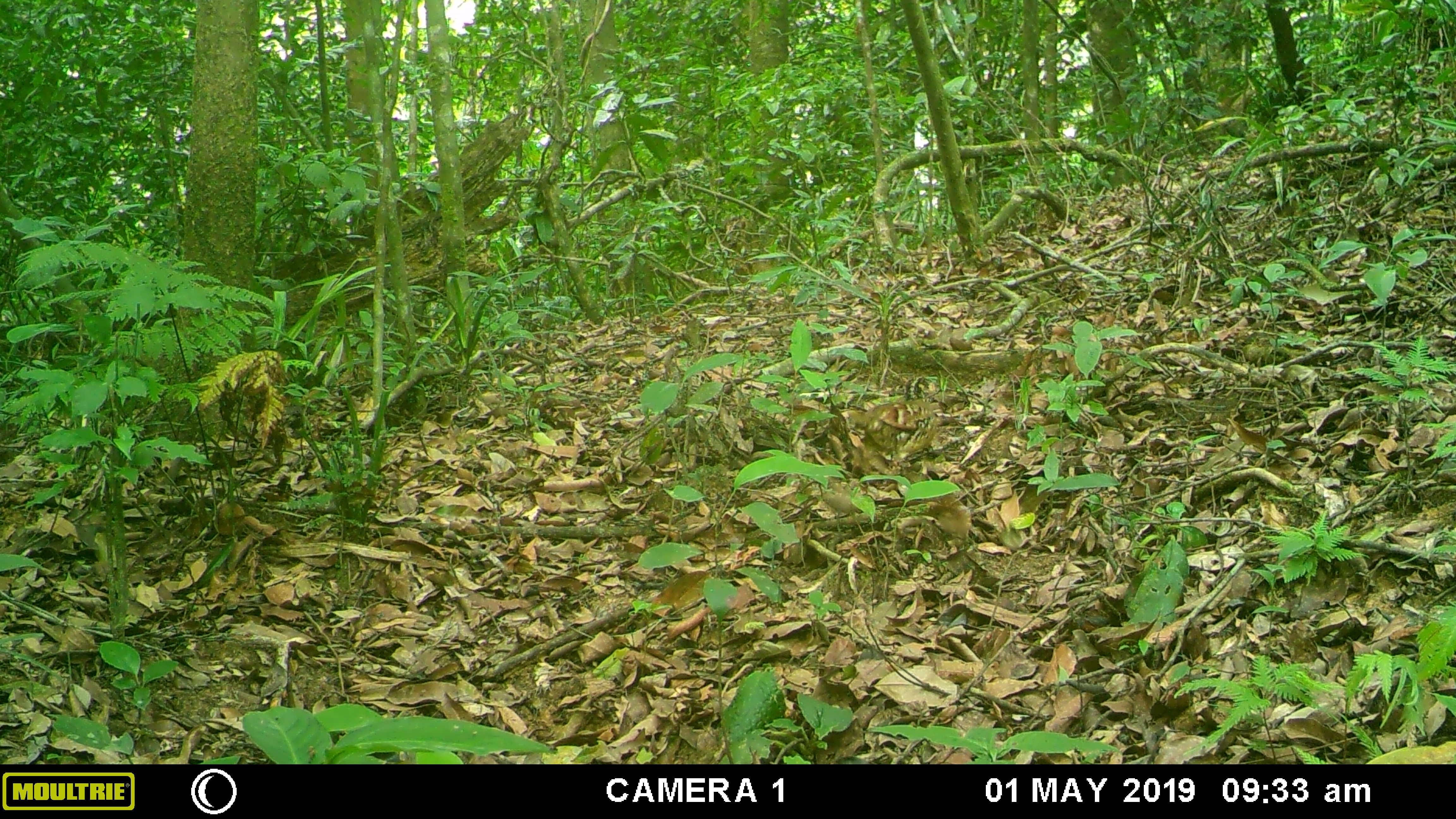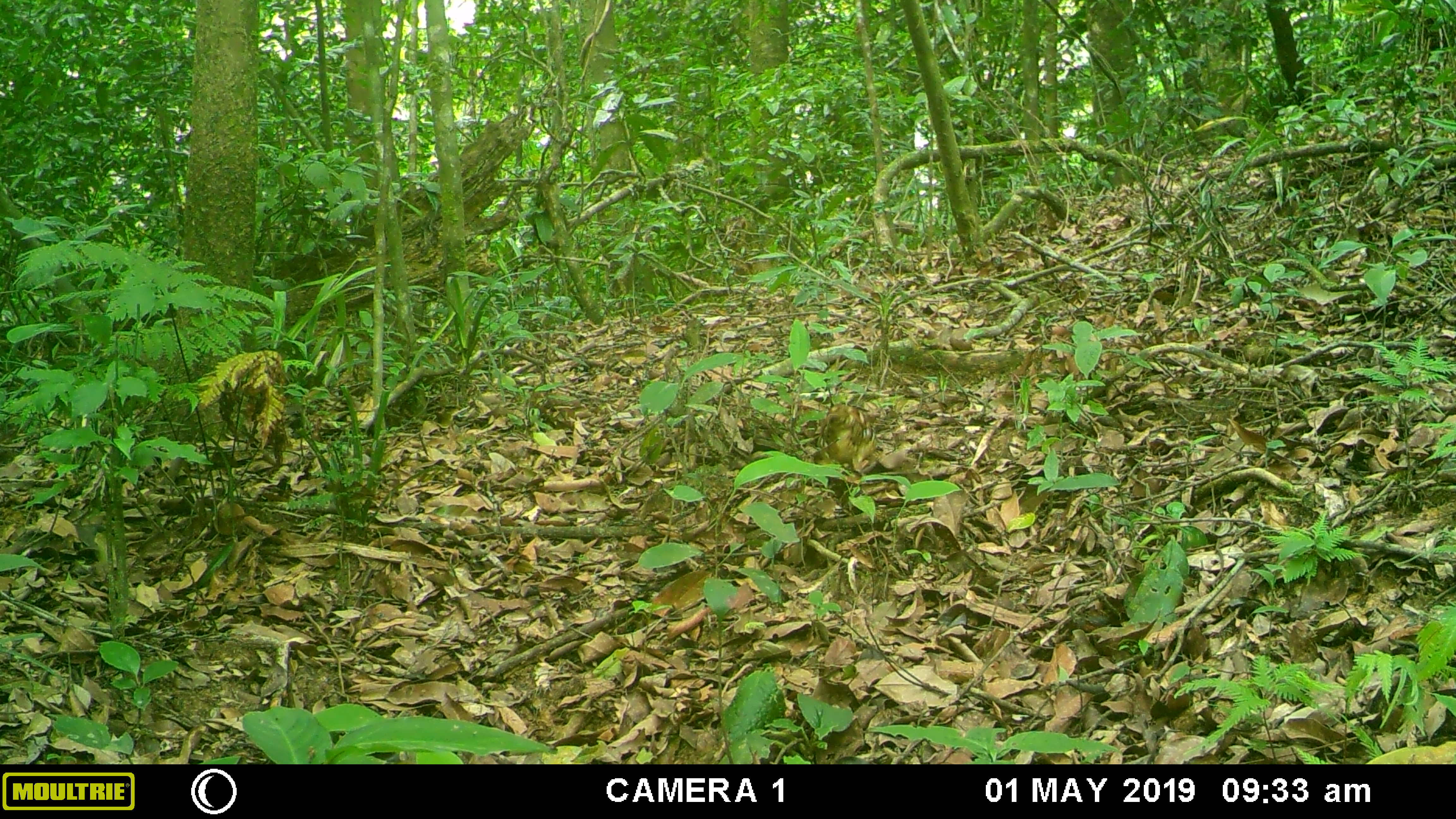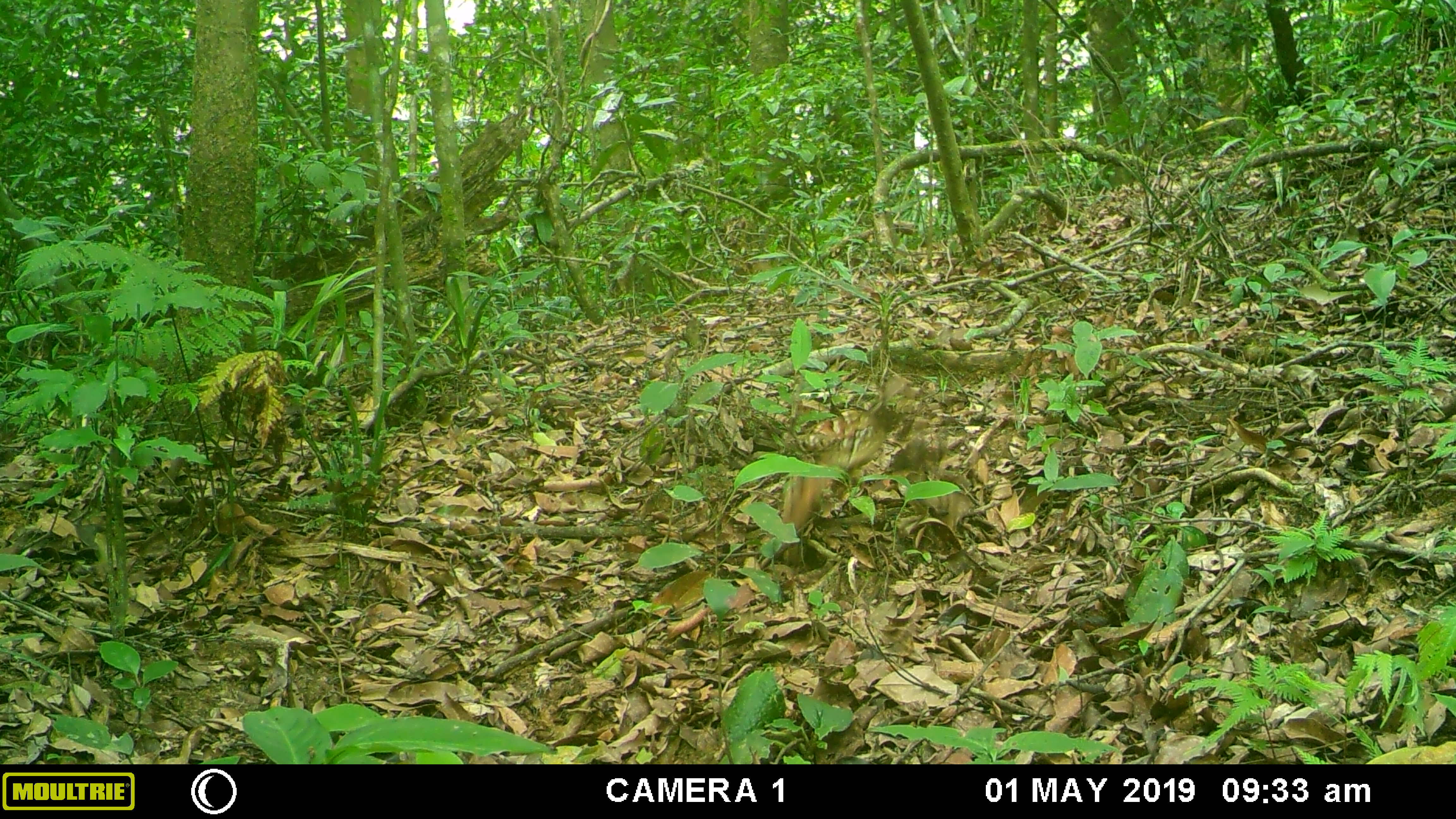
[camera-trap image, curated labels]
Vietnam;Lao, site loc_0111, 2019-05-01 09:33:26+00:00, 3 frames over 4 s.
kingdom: Animalia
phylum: Chordata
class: Aves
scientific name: Aves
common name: bird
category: unidentified bird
Unidentified bird (bird) (Aves). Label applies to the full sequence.